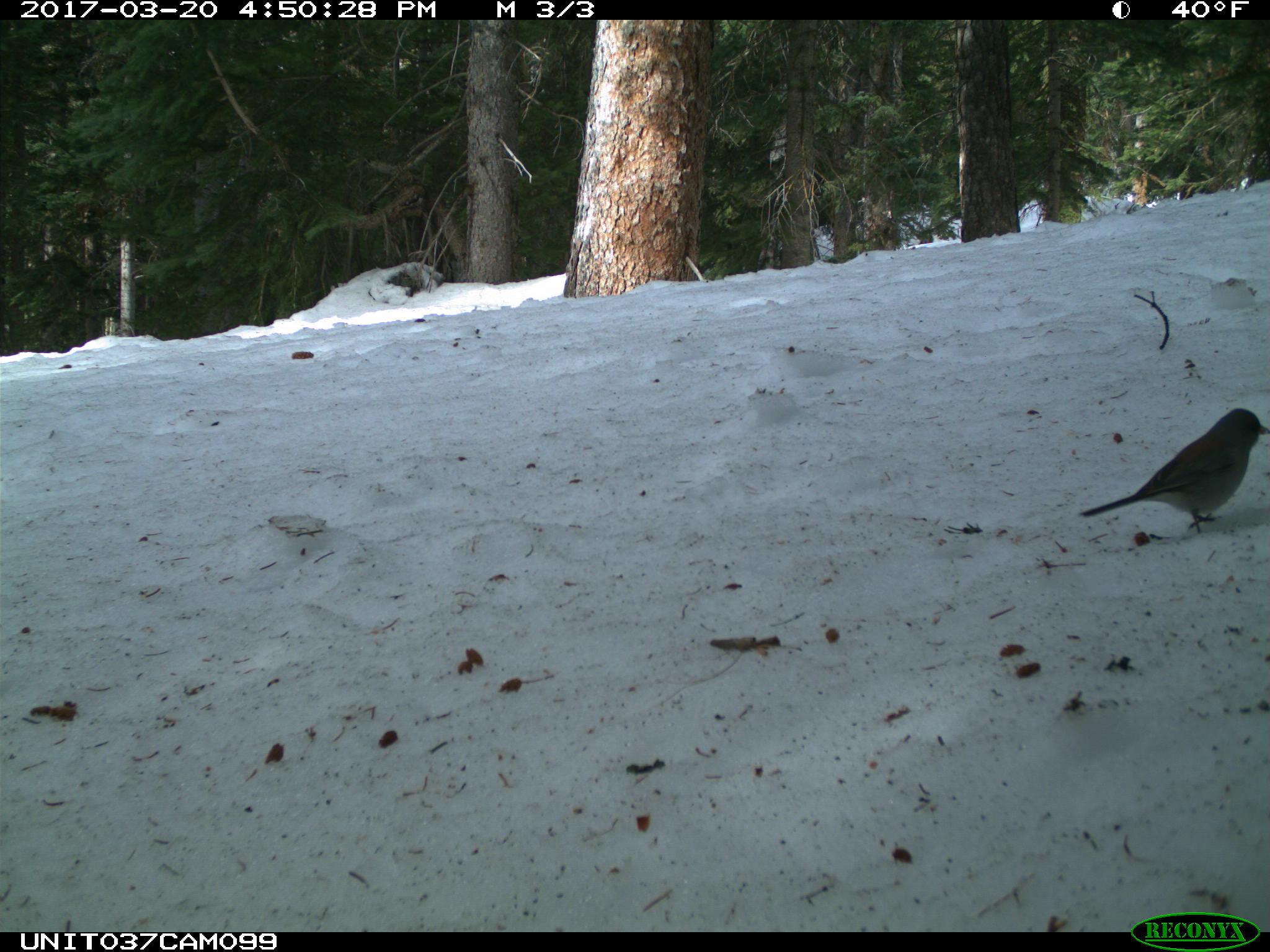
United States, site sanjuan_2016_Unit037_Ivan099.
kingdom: Animalia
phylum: Chordata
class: Aves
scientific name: Aves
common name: birds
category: unidentified bird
Unidentified bird (birds) (Aves).